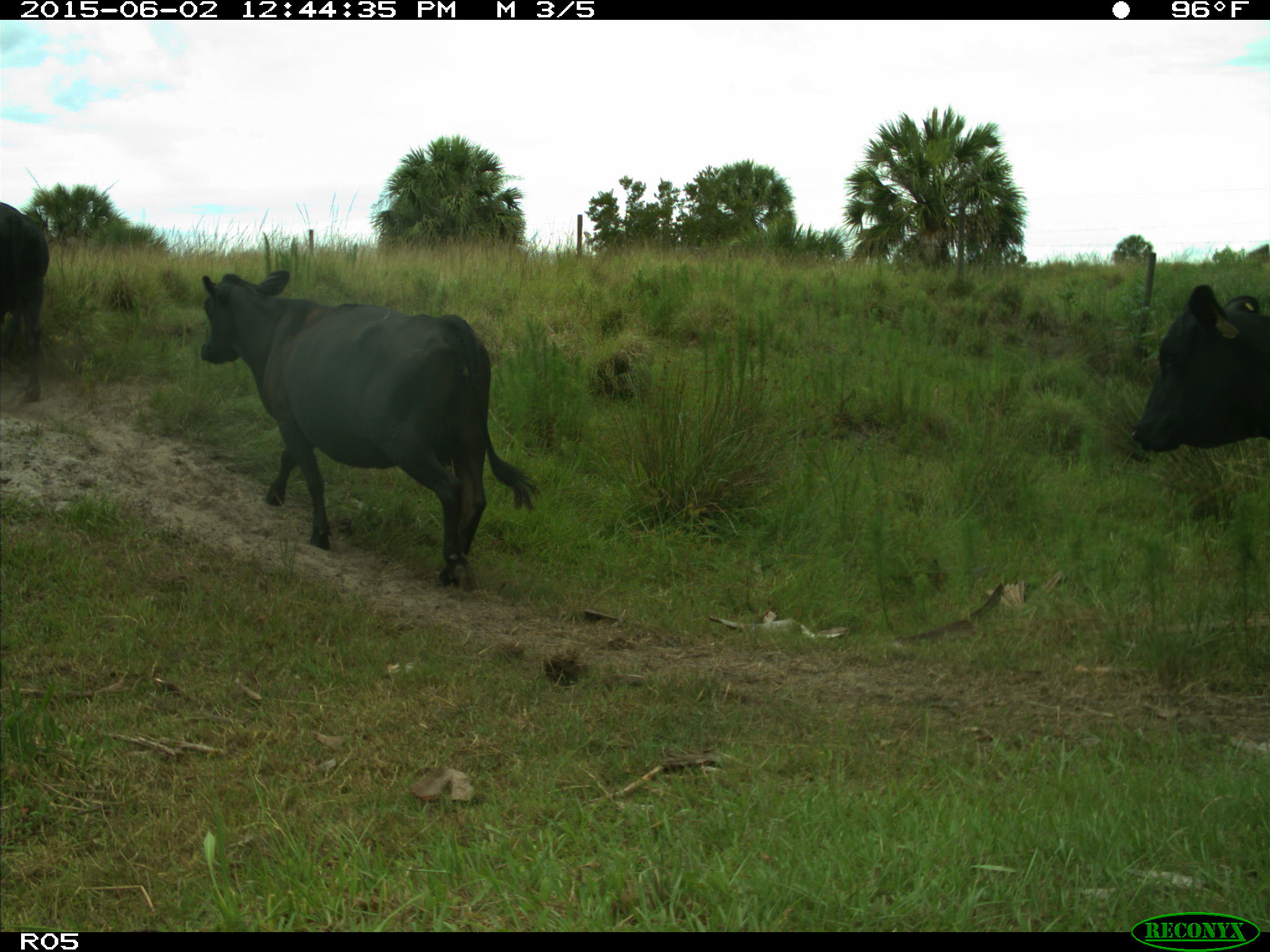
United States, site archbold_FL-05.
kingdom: Animalia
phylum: Chordata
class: Mammalia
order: Artiodactyla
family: Bovidae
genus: Bos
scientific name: Bos taurus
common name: domestic cow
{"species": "Bos taurus (domestic cow)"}